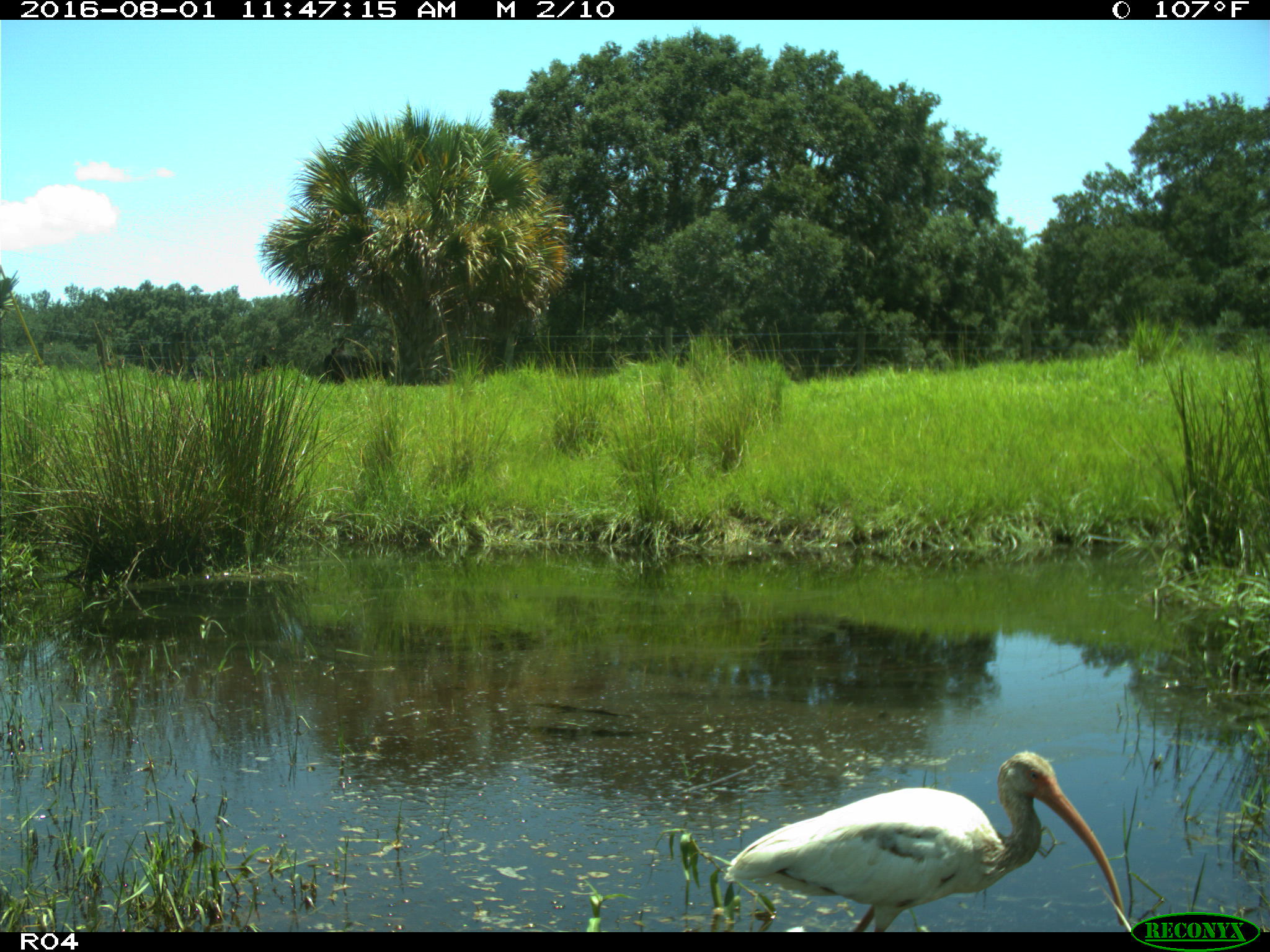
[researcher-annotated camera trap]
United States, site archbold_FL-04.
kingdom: Animalia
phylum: Chordata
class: Aves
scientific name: Aves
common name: birds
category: unidentified bird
Unidentified bird (birds) (Aves).